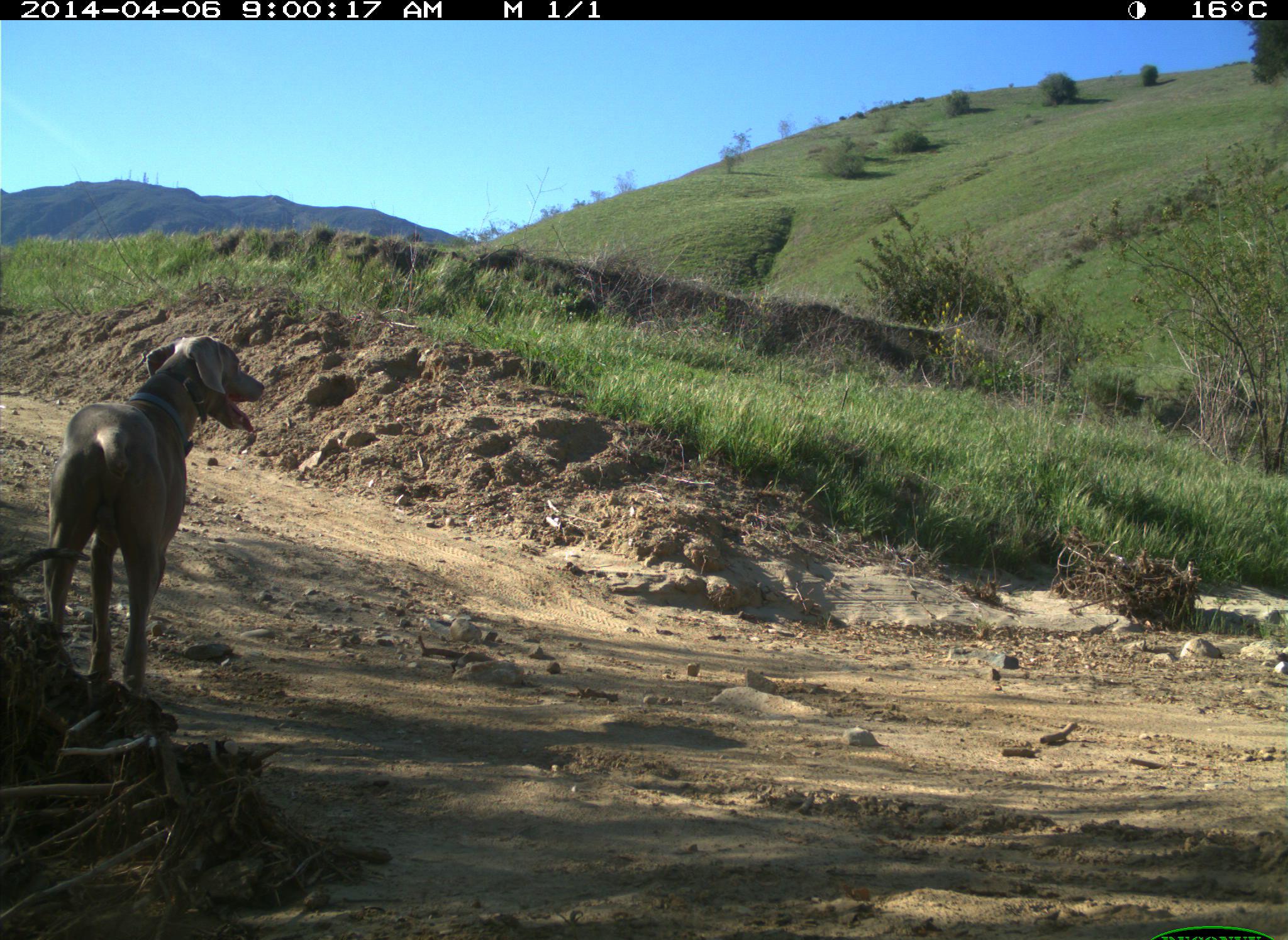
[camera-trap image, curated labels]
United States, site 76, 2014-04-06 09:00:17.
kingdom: Animalia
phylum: Chordata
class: Mammalia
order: Carnivora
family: Canidae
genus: Canis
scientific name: Canis familiaris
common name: domestic dog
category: dog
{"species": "dog (domestic dog) (Canis familiaris)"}